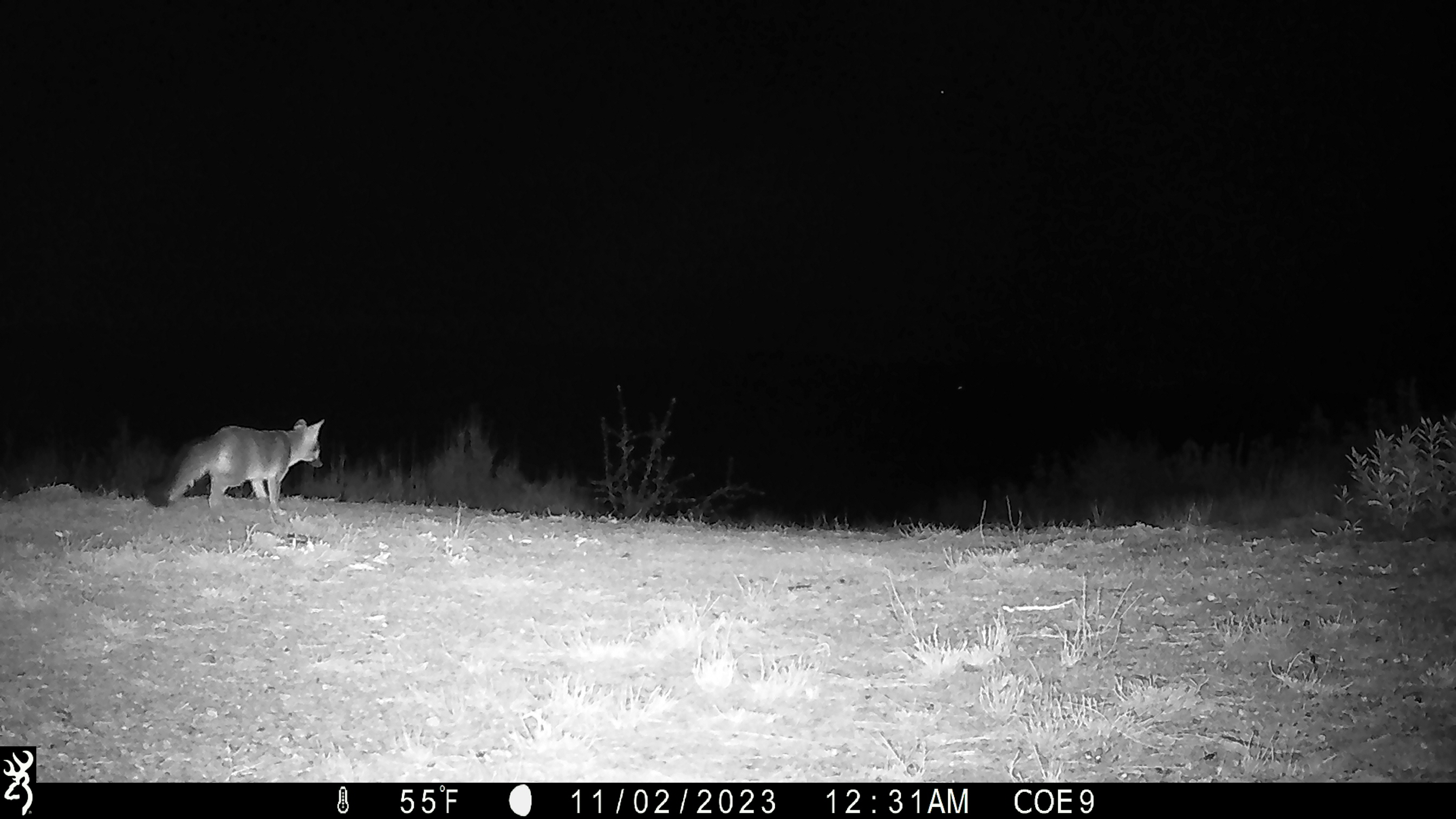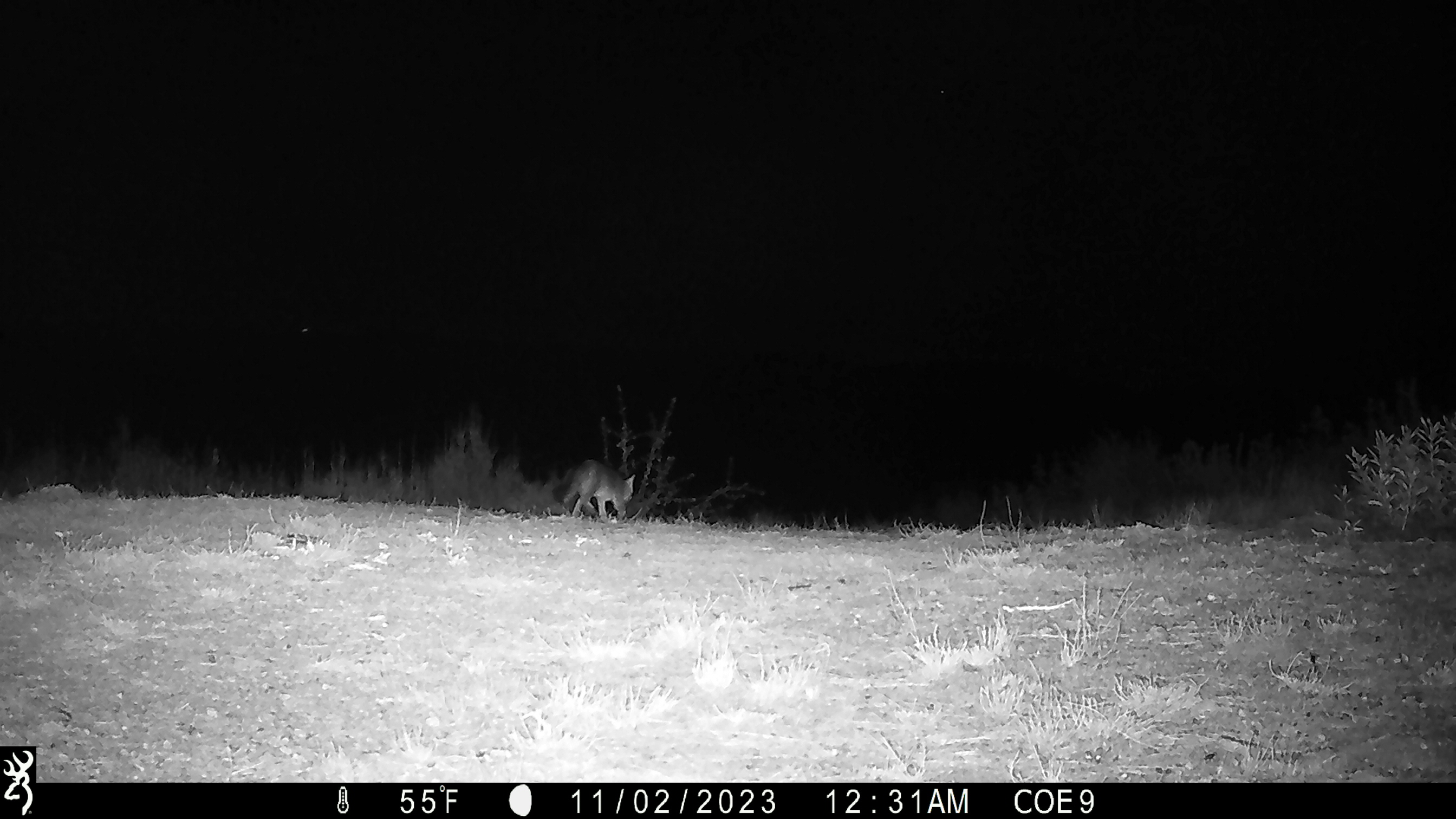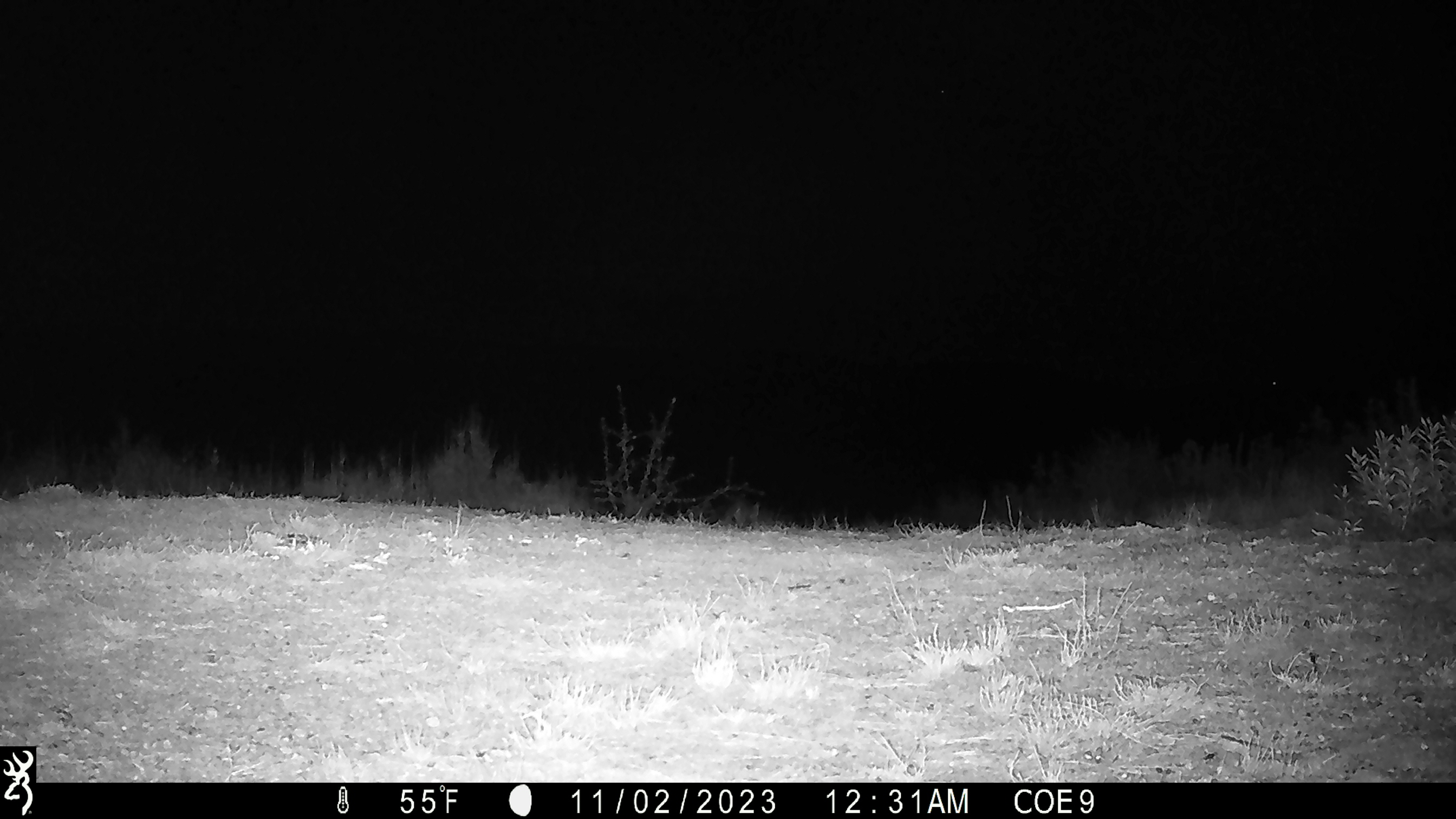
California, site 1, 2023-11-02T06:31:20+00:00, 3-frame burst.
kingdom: Animalia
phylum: Chordata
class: Mammalia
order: Carnivora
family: Canidae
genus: Urocyon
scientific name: Urocyon cinereoargenteus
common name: gray fox